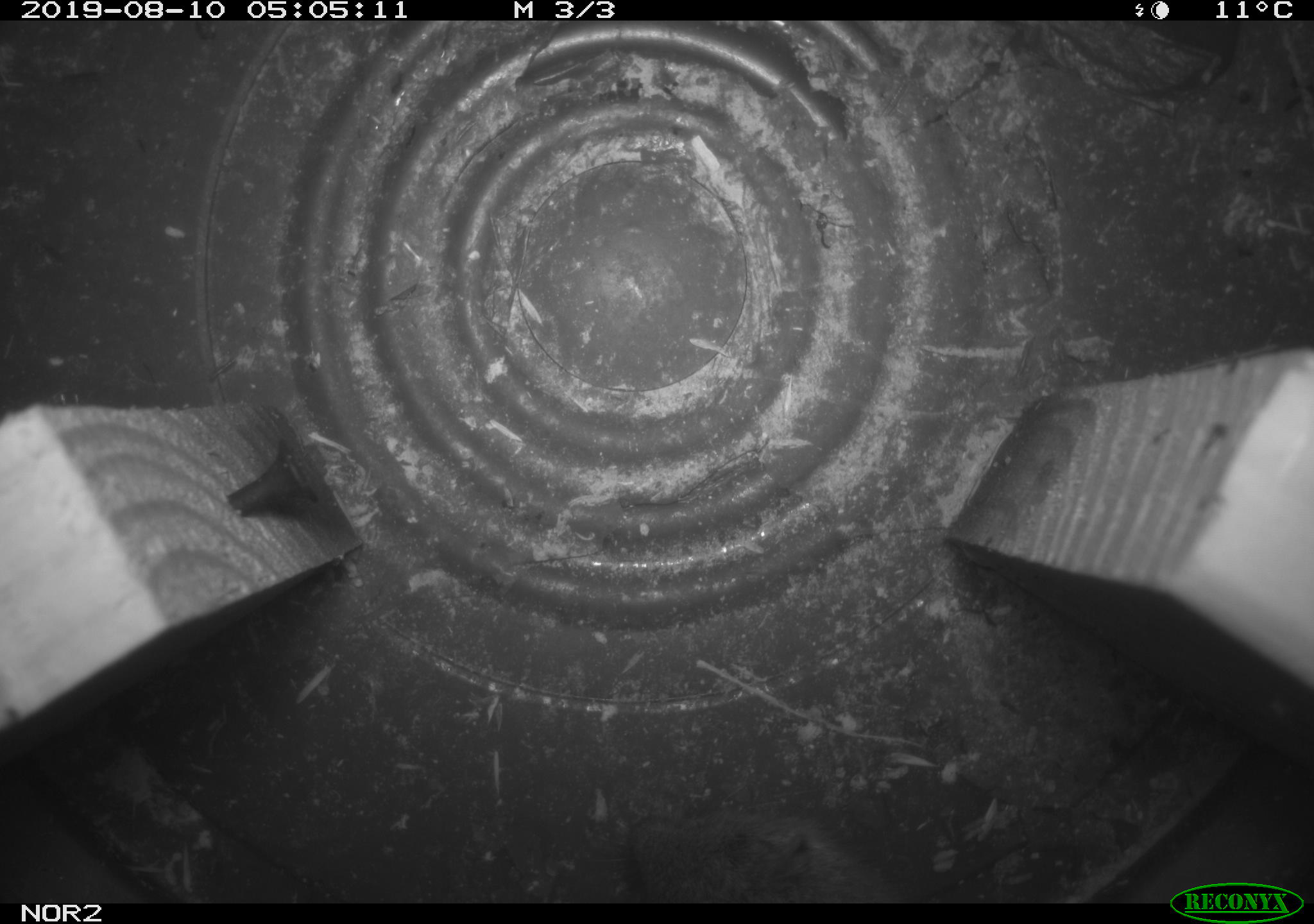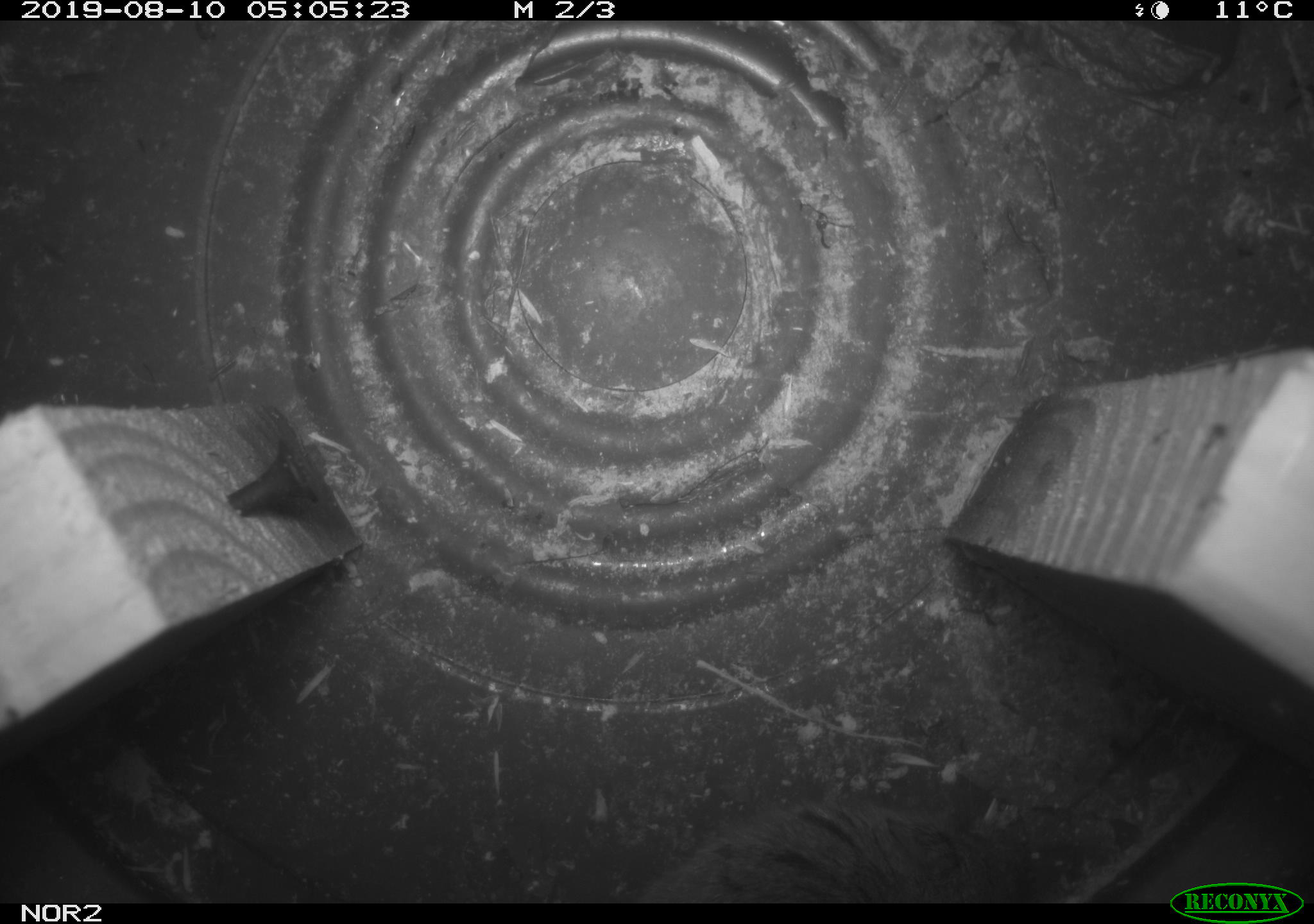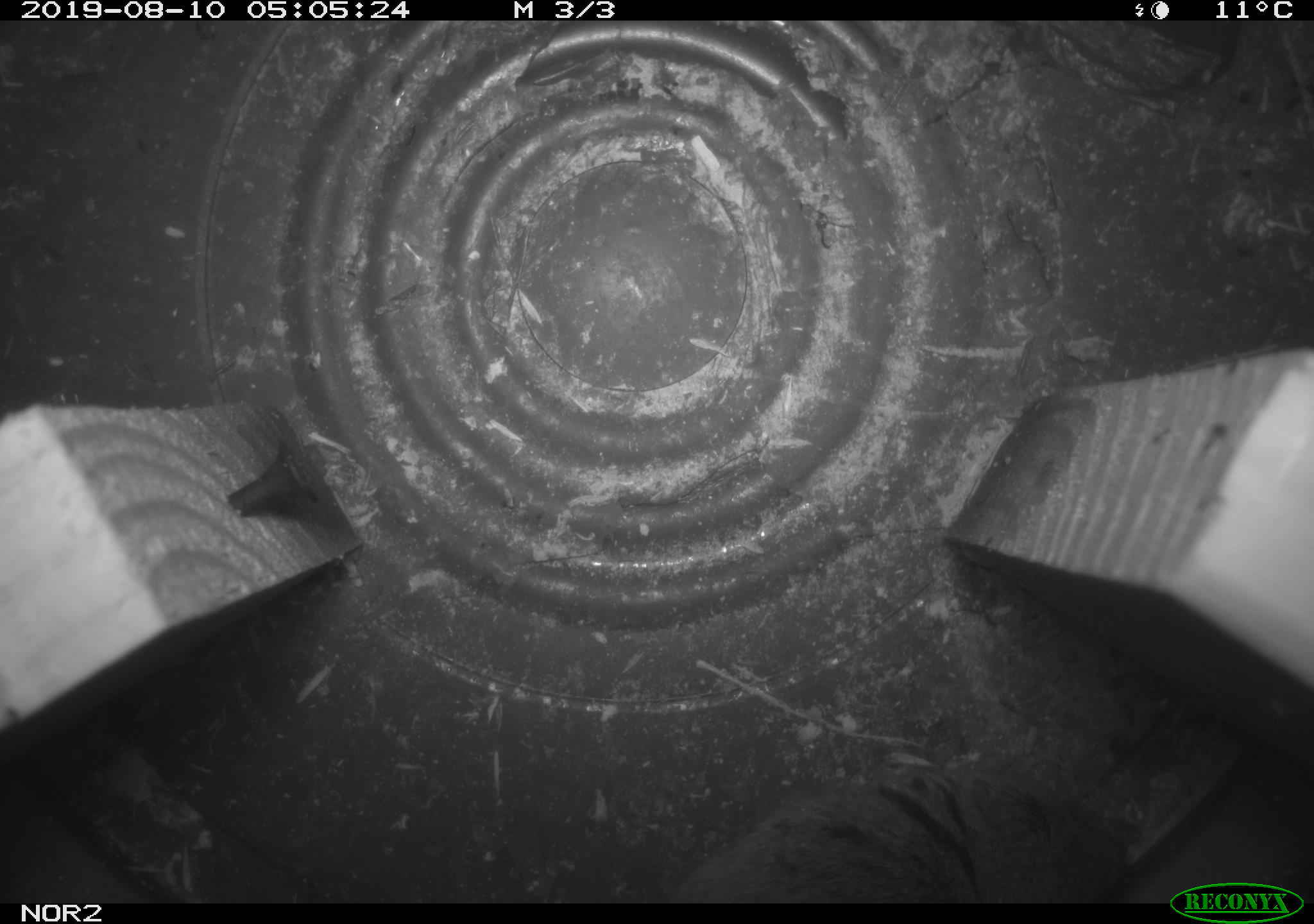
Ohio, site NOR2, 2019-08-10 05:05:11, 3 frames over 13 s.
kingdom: Animalia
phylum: Chordata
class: Mammalia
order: Rodentia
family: Cricetidae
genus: Microtus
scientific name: Microtus pennsylvanicus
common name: meadow vole